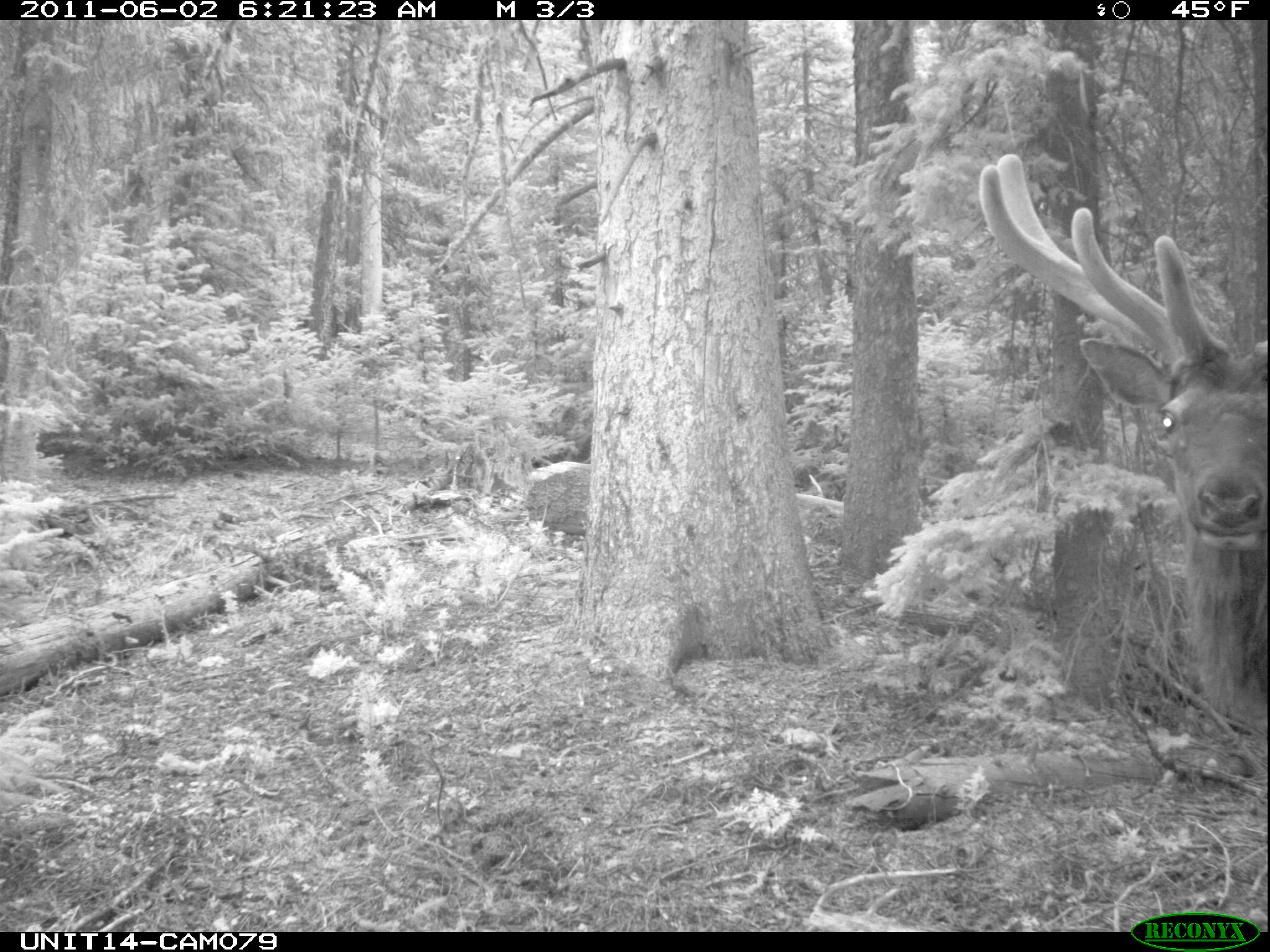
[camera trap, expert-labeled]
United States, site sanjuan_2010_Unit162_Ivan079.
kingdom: Animalia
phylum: Chordata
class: Mammalia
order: Artiodactyla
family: Cervidae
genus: Cervus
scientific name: Cervus elaphus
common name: red deer